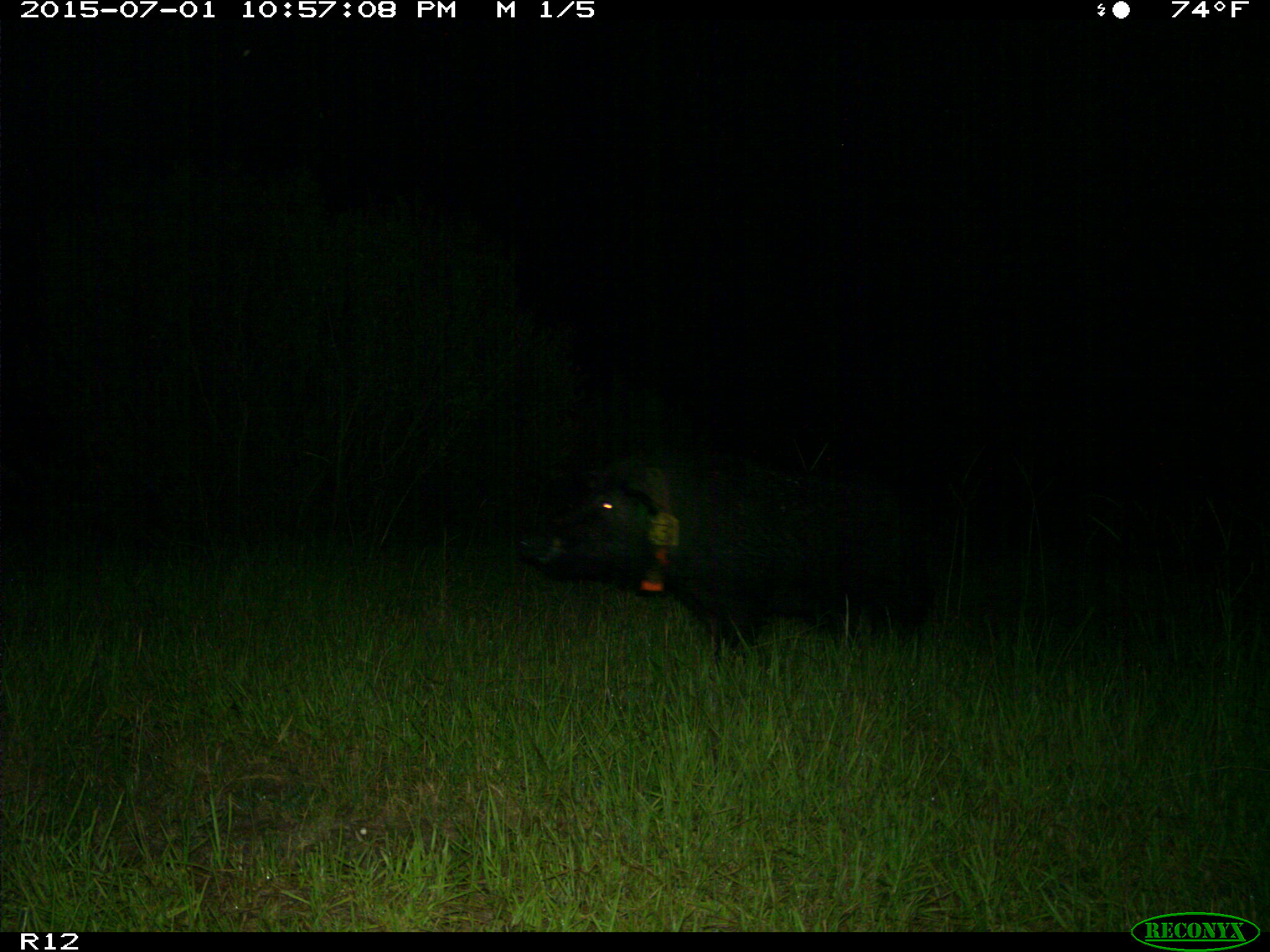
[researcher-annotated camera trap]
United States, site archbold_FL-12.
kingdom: Animalia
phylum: Chordata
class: Mammalia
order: Artiodactyla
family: Suidae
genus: Sus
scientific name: Sus scrofa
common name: wild boar